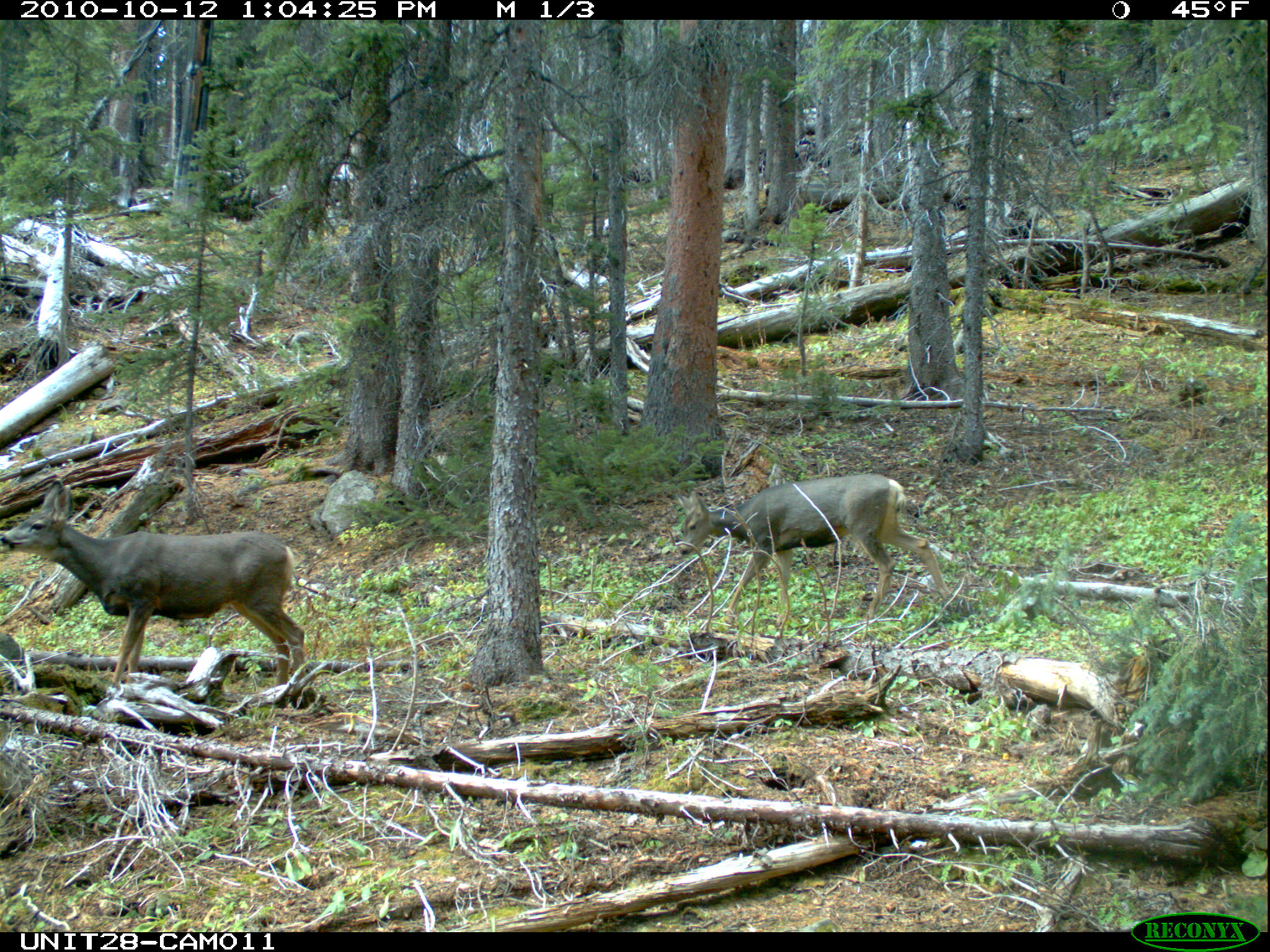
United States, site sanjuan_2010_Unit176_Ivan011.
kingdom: Animalia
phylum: Chordata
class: Mammalia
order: Artiodactyla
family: Cervidae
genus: Odocoileus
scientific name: Odocoileus hemionus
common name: mule deer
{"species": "Odocoileus hemionus (mule deer)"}